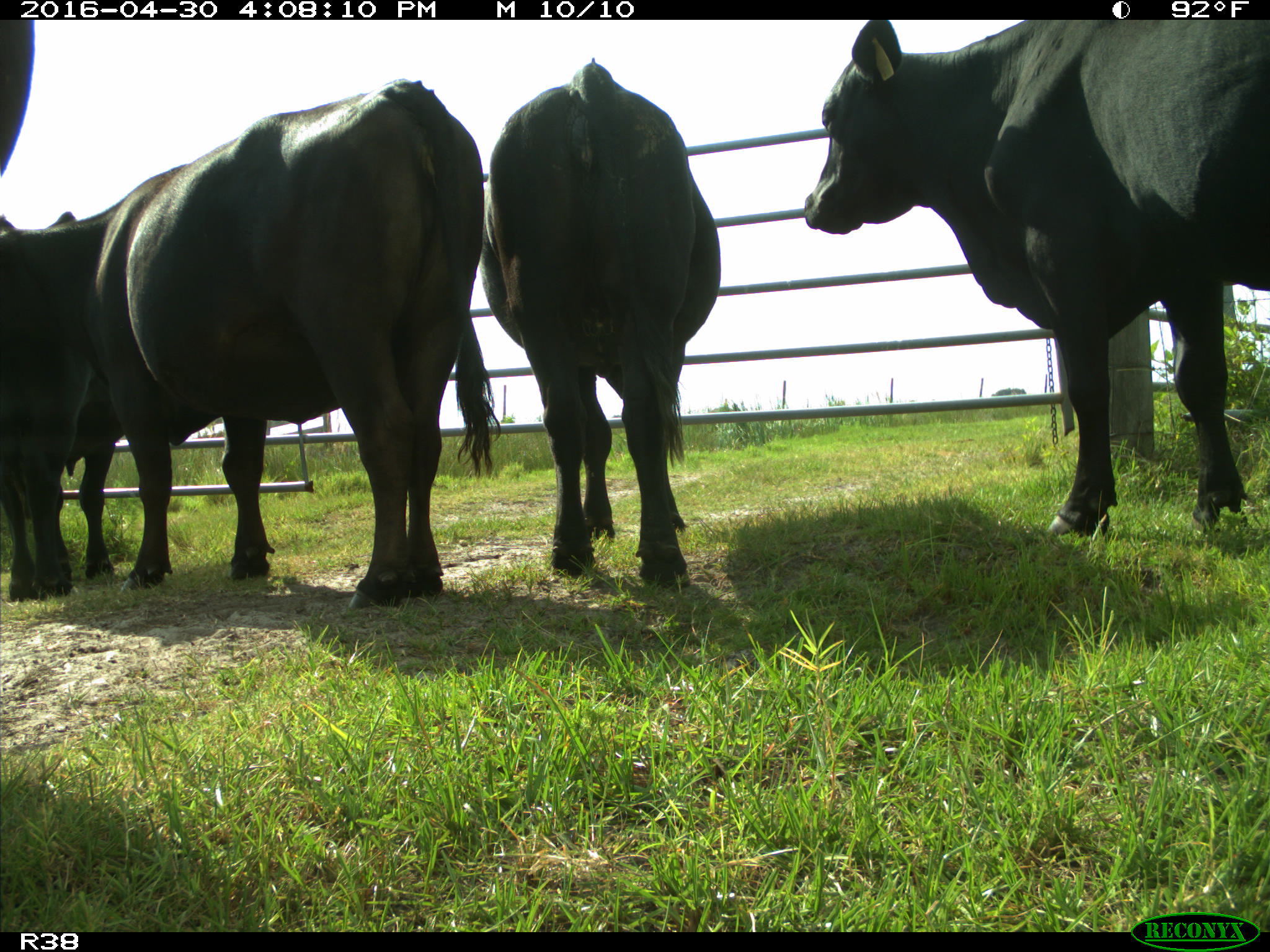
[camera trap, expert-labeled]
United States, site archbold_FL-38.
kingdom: Animalia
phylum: Chordata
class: Mammalia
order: Artiodactyla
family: Bovidae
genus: Bos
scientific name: Bos taurus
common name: domestic cow